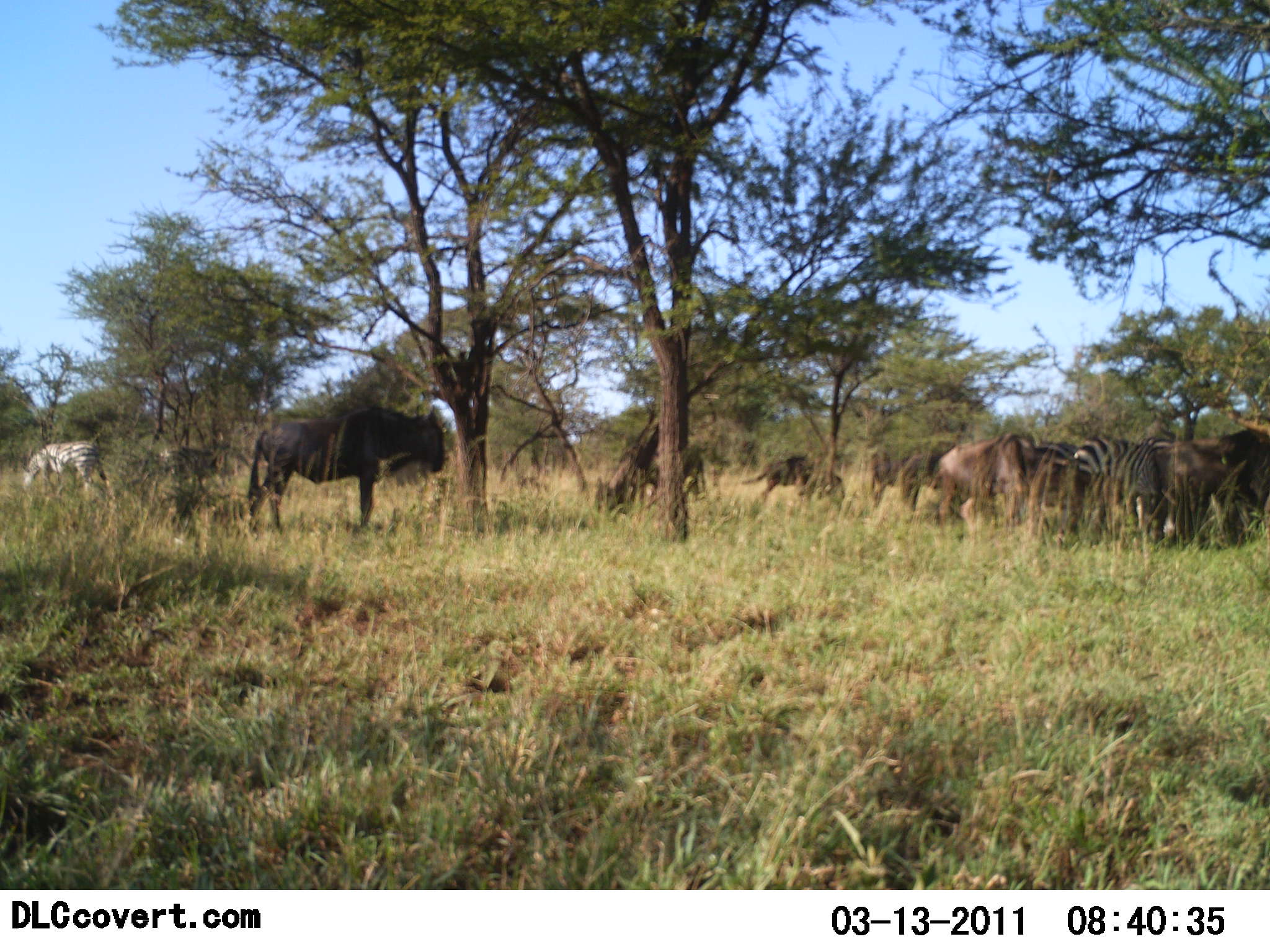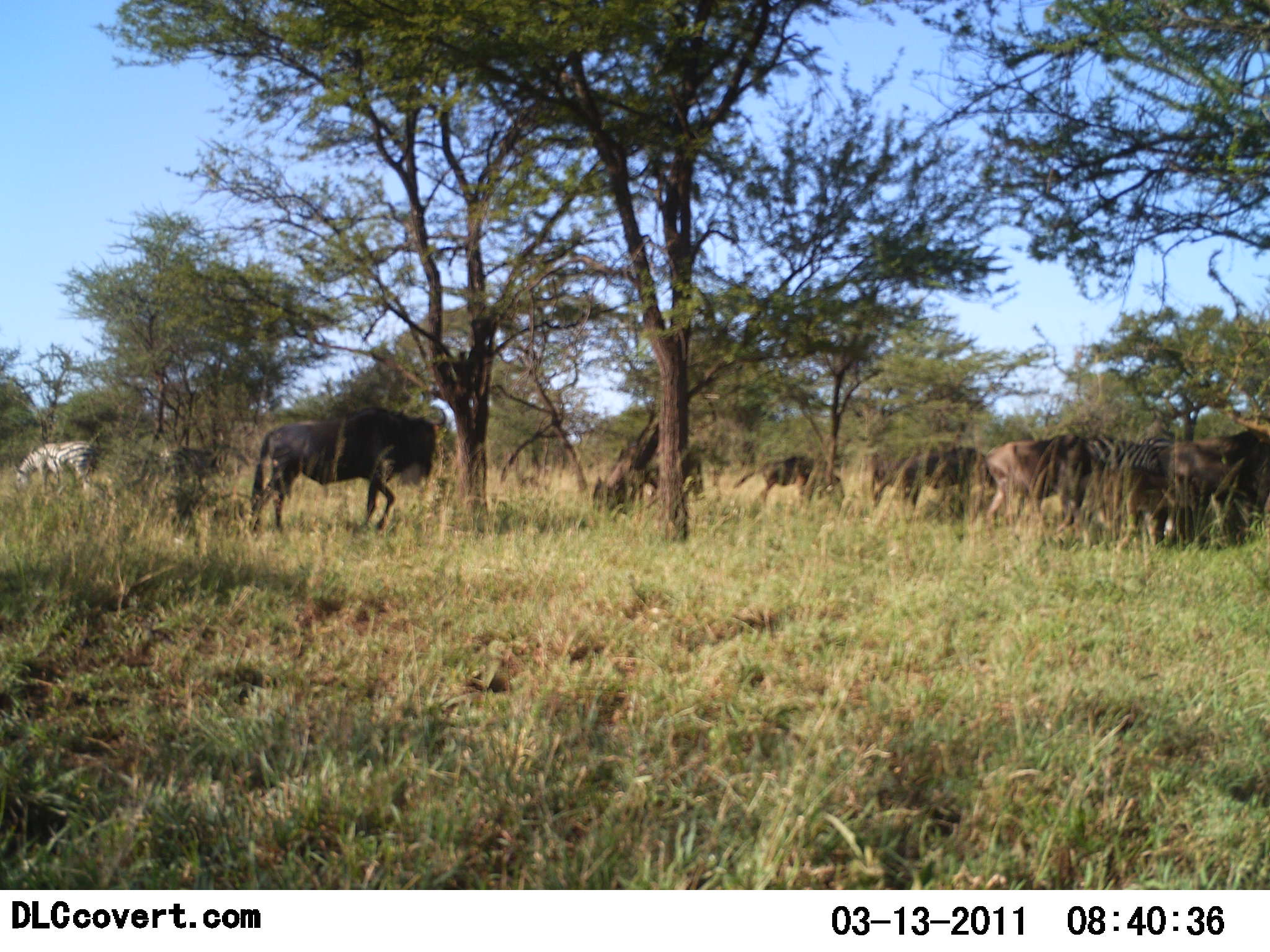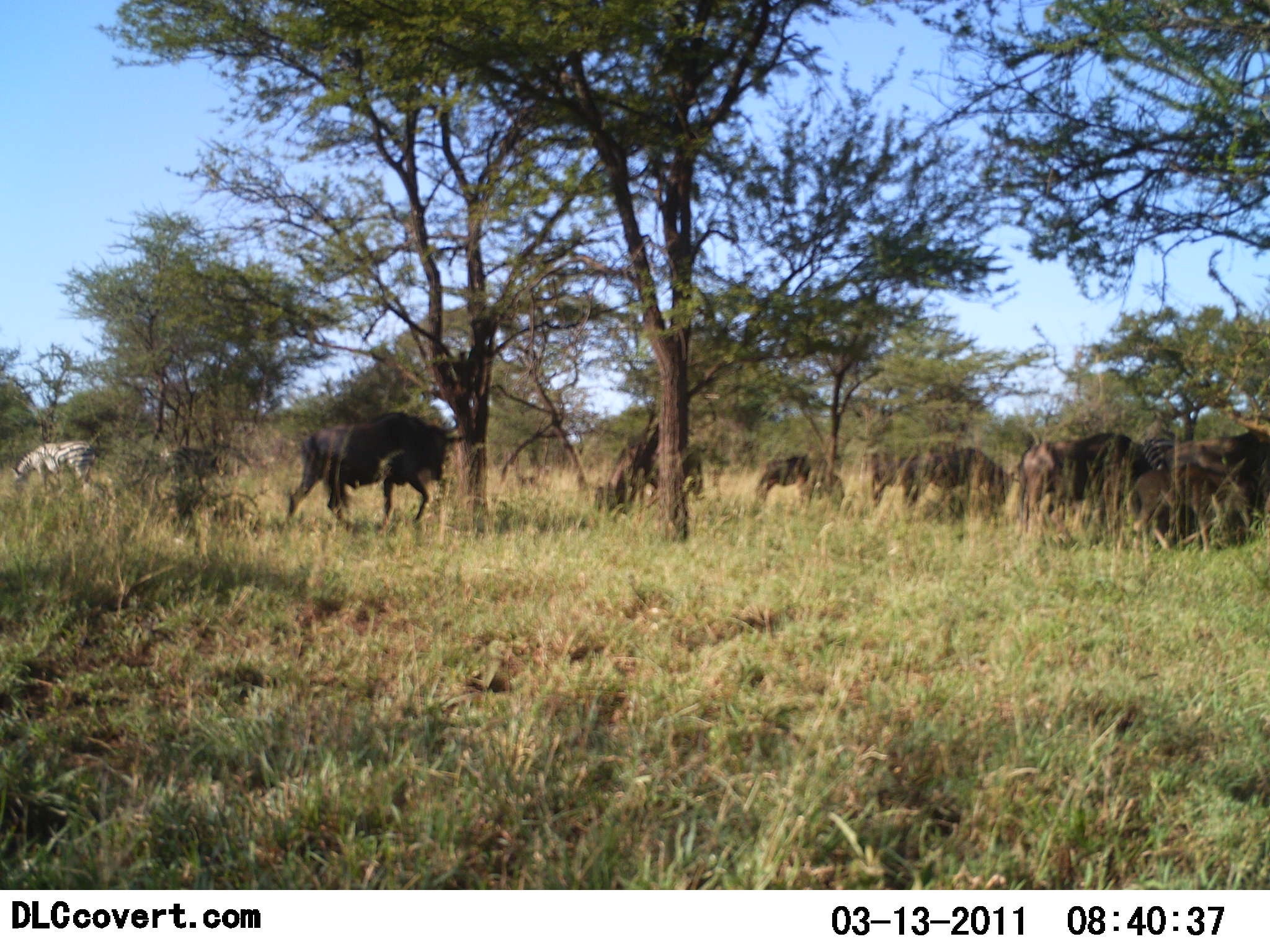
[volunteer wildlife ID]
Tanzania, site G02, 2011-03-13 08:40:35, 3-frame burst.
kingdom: Animalia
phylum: Chordata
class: Mammalia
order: Artiodactyla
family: Bovidae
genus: Connochaetes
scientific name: Connochaetes taurinus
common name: blue wildebeest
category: wildebeest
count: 8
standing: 33%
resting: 13%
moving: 47%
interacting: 0%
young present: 13%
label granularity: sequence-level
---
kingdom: Animalia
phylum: Chordata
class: Mammalia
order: Perissodactyla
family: Equidae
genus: Equus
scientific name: Equus quagga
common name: plains zebra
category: zebra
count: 2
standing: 45%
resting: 0%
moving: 9%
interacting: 0%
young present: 0%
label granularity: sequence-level